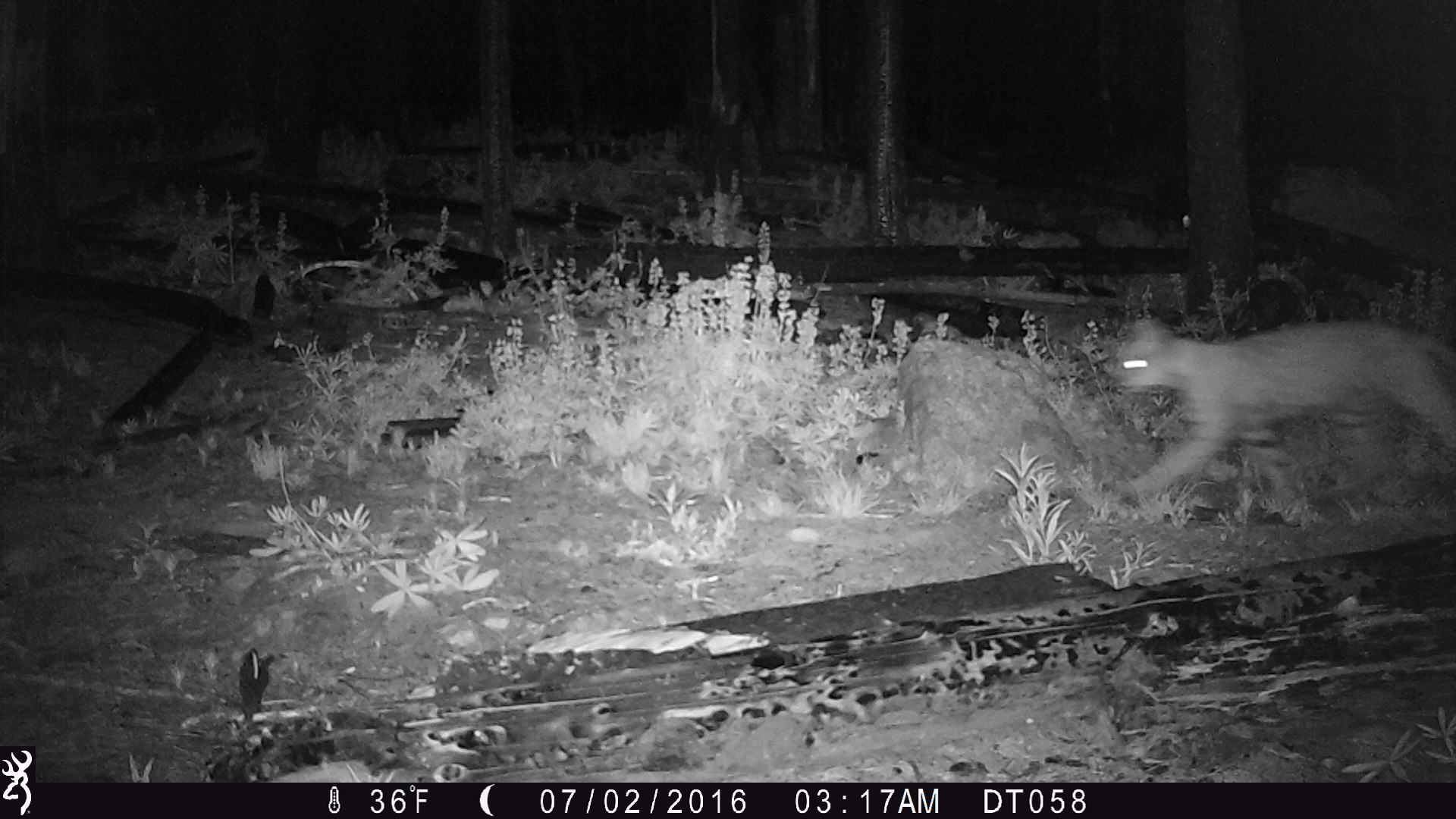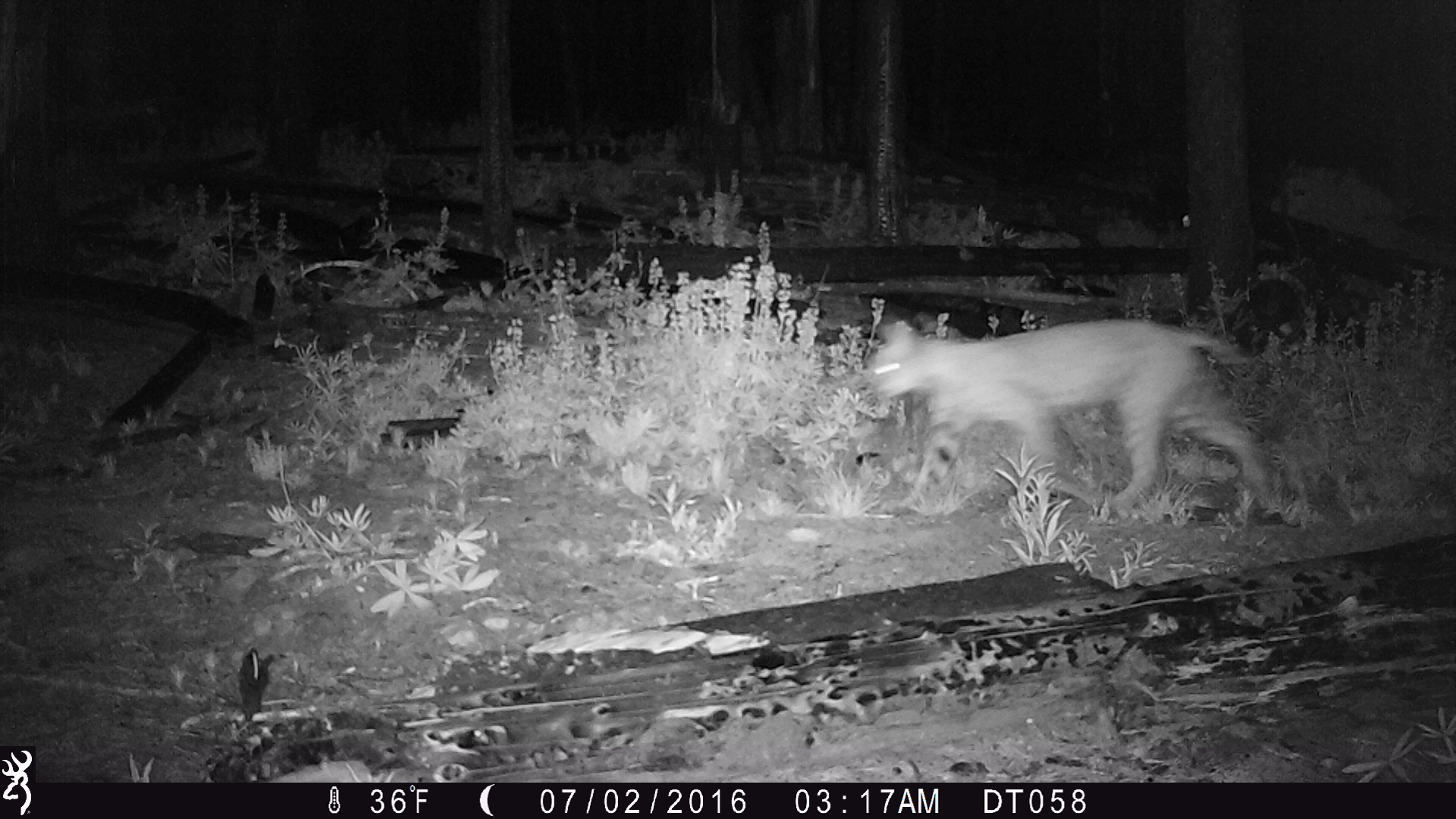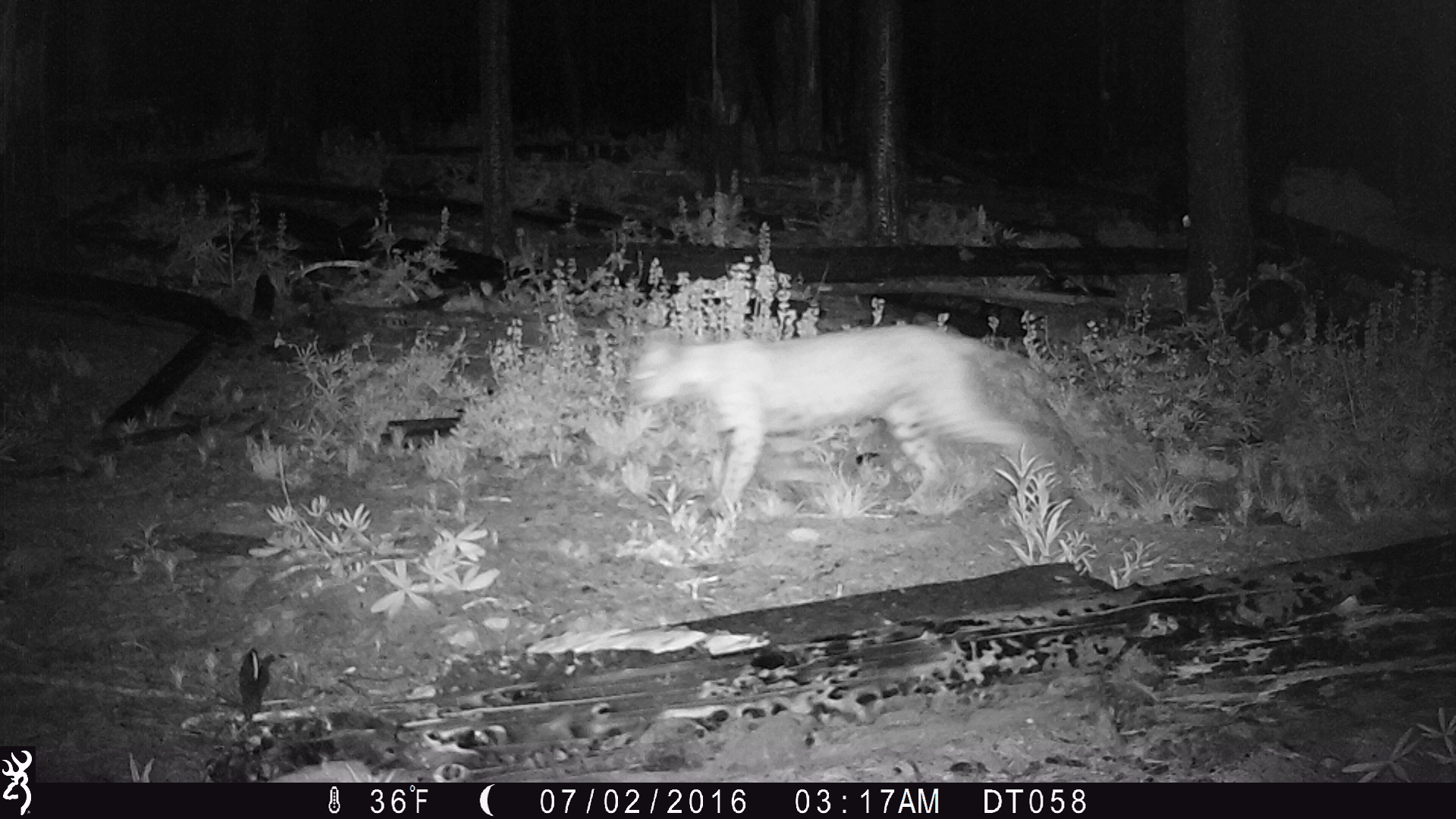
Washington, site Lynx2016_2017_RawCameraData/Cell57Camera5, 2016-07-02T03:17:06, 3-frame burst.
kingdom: Animalia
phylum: Chordata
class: Mammalia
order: Carnivora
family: Felidae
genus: Lynx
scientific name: Lynx rufus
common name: bobcat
Lynx rufus (bobcat). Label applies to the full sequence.